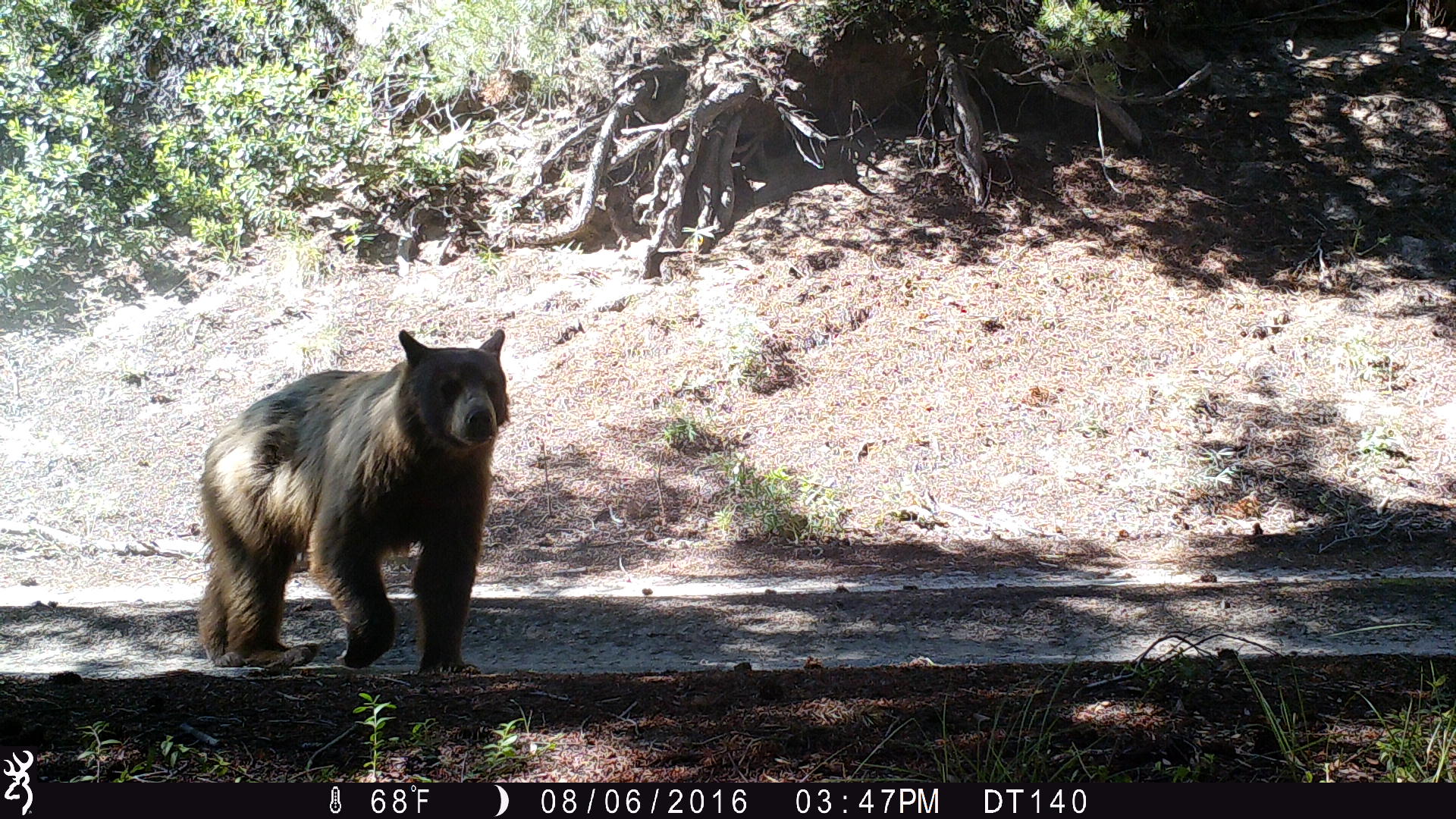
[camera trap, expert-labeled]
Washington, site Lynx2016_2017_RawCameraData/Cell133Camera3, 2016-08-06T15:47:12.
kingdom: Animalia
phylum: Chordata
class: Mammalia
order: Carnivora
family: Ursidae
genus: Ursus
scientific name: Ursus americanus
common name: american black bear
Ursus americanus (american black bear). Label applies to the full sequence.